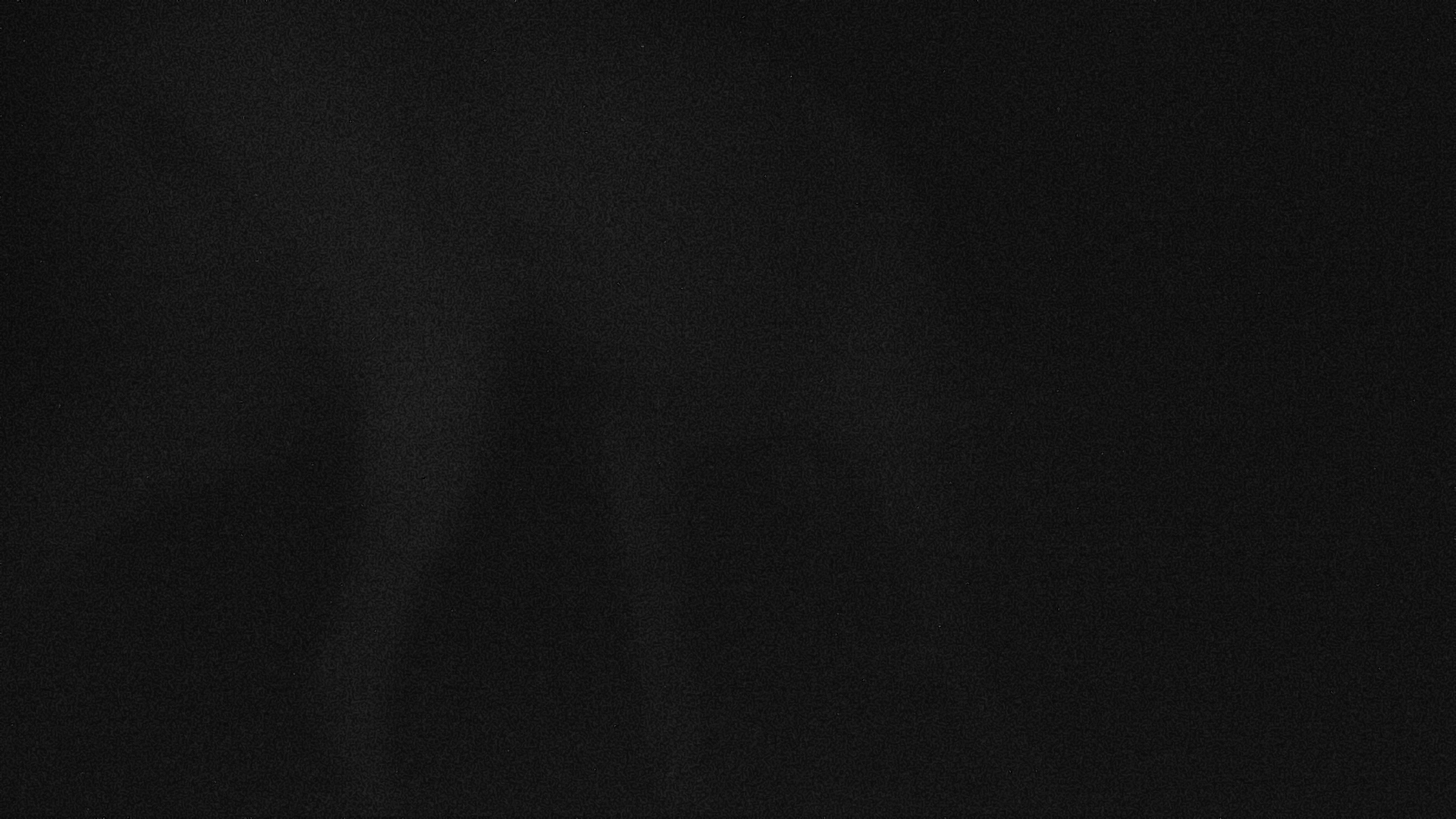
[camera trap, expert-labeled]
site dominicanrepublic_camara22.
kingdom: Animalia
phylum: Chordata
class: Mammalia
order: Perissodactyla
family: Equidae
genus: Equus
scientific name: Equus asinus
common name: donkey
Donkey (Equus asinus).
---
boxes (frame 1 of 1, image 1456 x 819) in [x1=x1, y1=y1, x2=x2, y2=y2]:
donkey: [x1=0, y1=0, x2=914, y2=819]